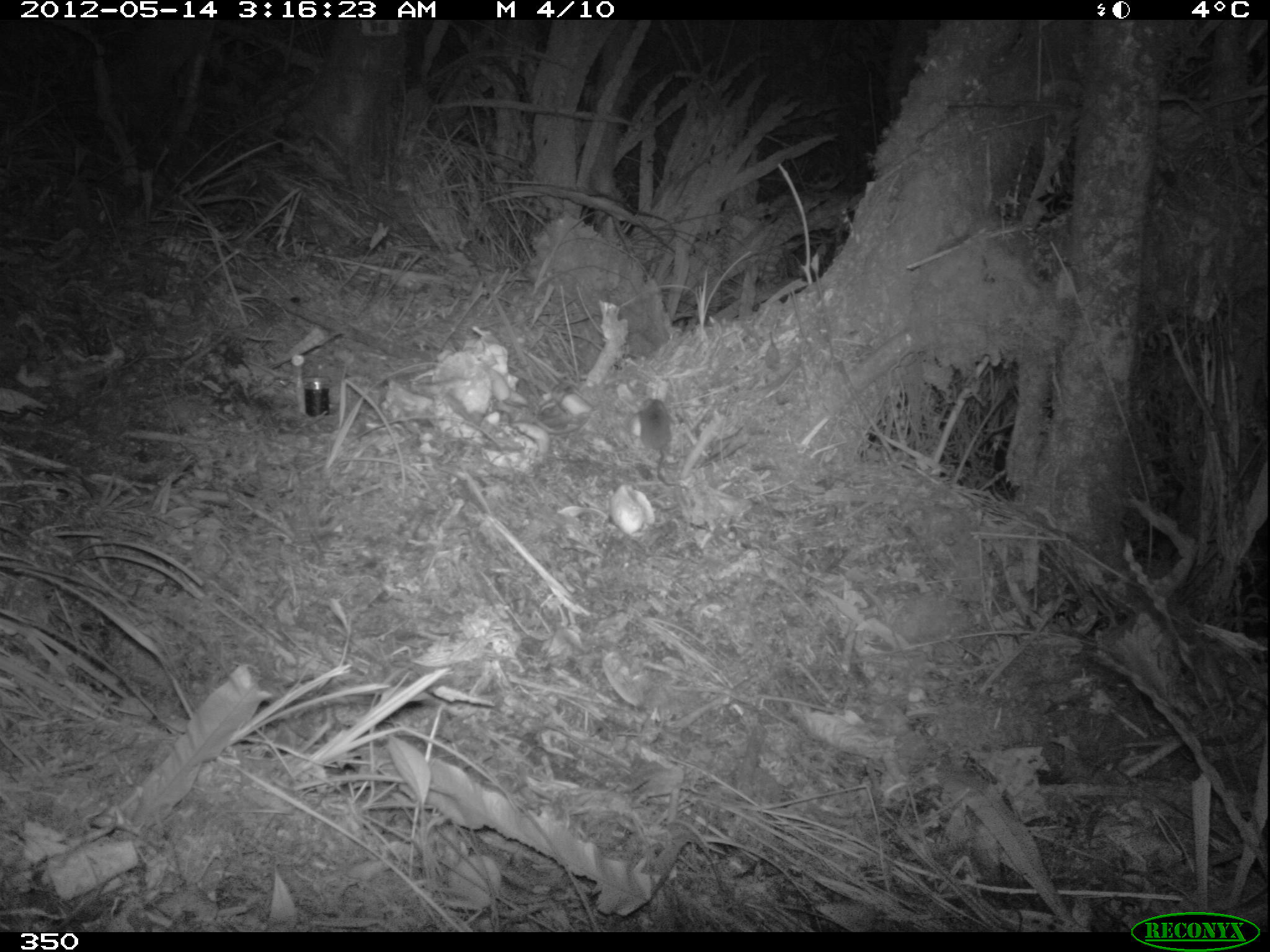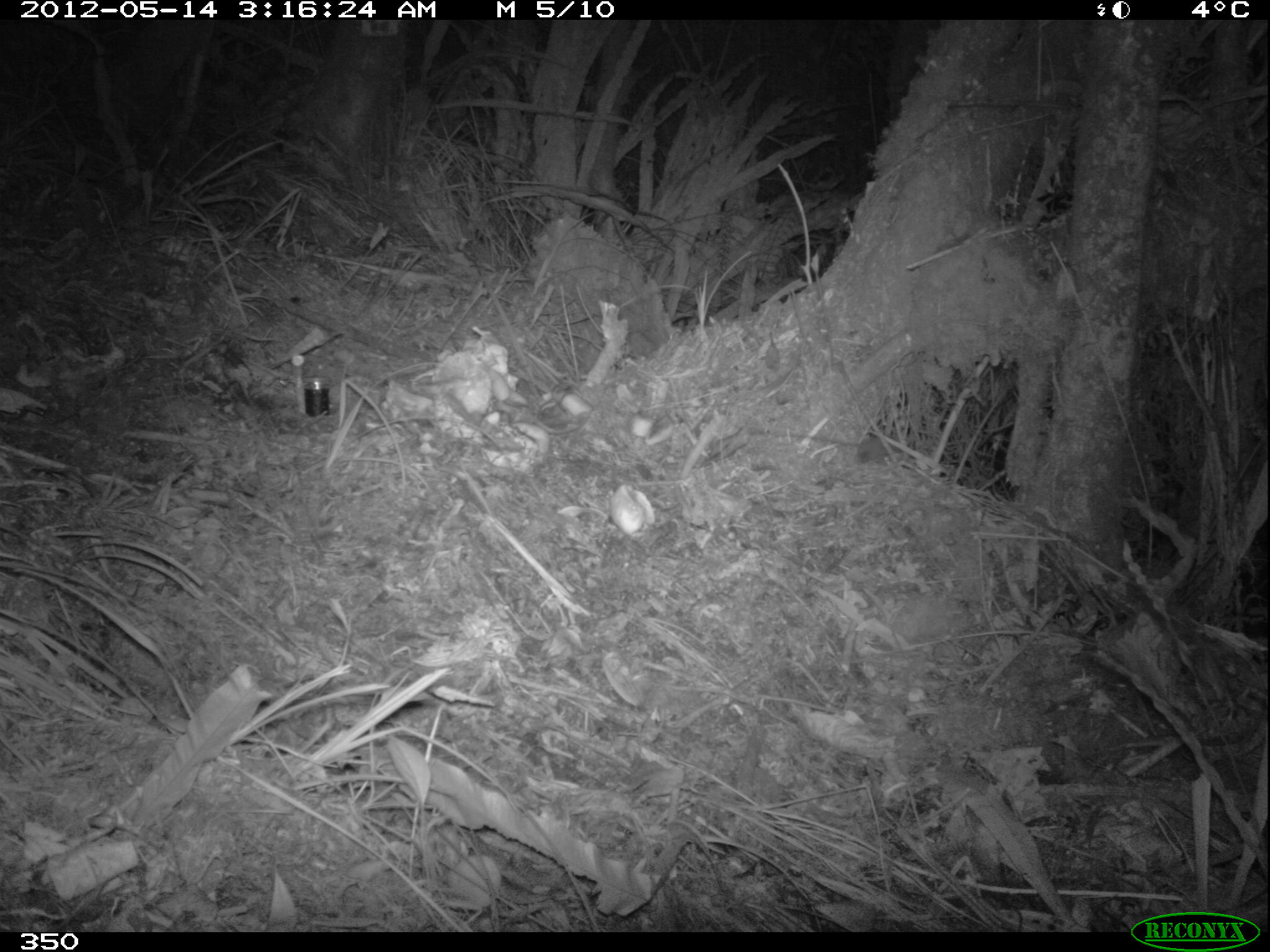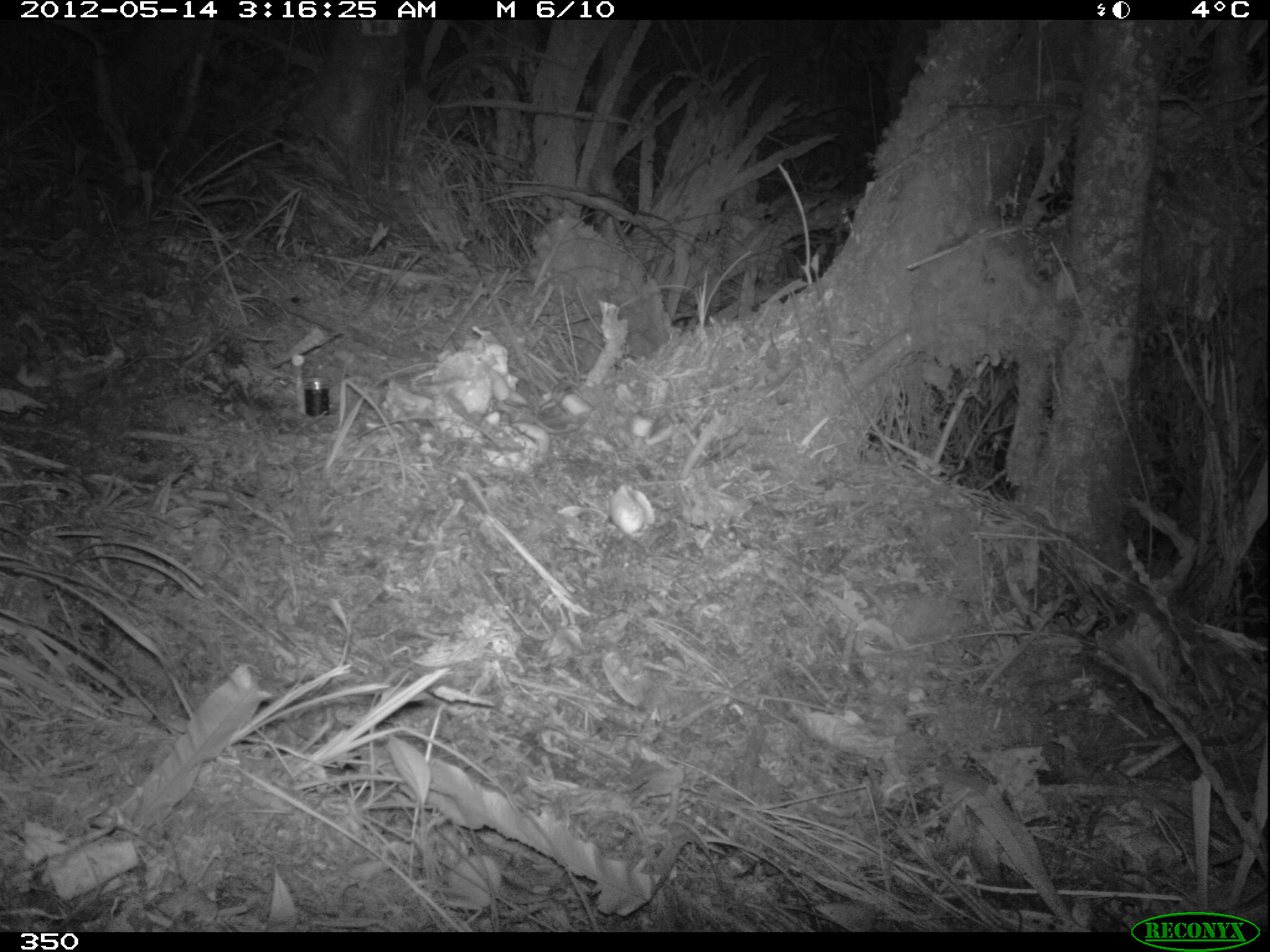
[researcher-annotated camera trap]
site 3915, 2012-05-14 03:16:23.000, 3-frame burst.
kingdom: Animalia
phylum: Chordata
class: Mammalia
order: Rodentia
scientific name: Rodentia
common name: rodents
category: unknown rodent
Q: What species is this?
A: Unknown rodent (rodents) (Rodentia).